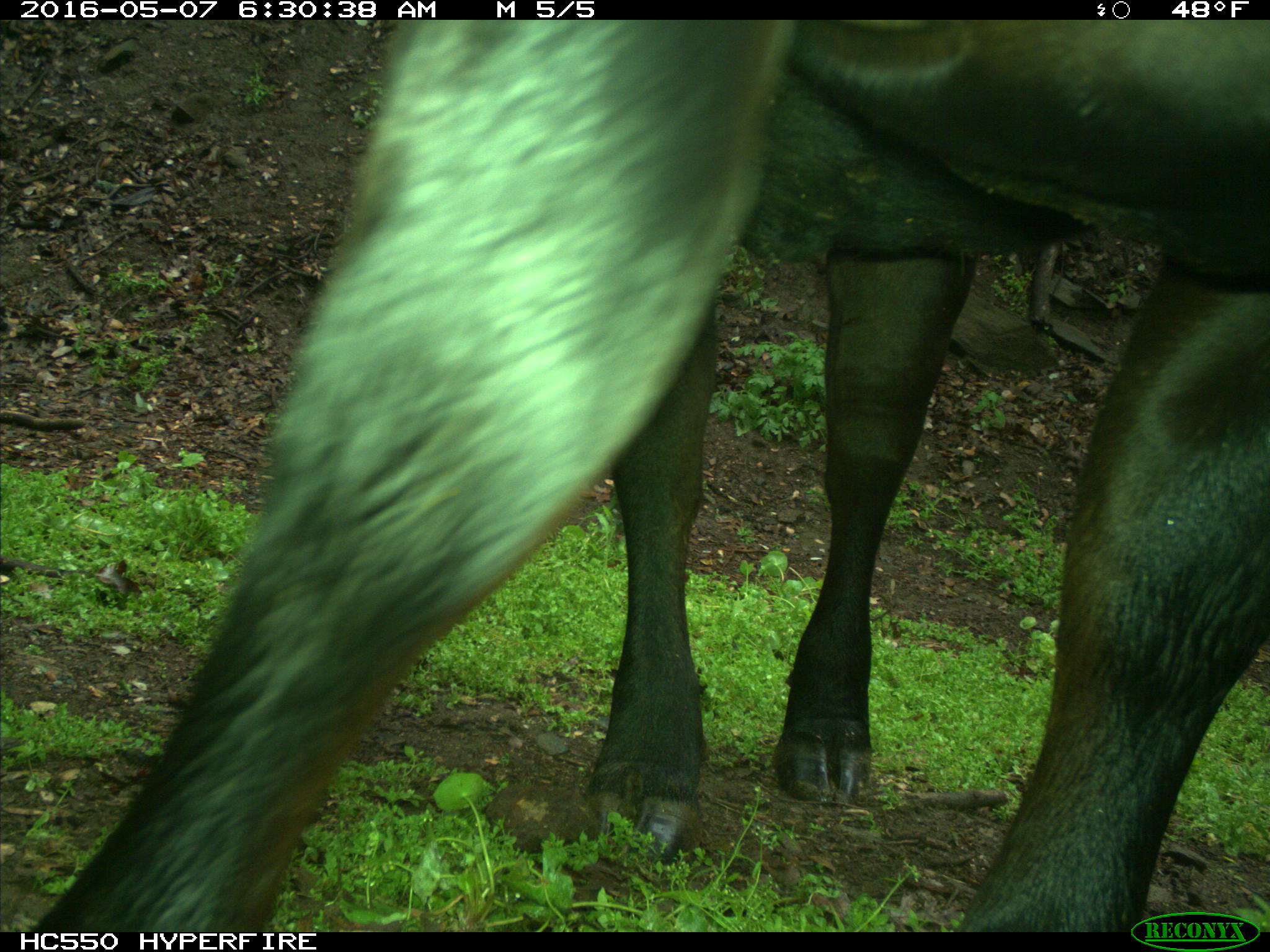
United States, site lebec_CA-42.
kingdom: Animalia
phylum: Chordata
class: Mammalia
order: Artiodactyla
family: Bovidae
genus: Bos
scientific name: Bos taurus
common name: domestic cow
Bos taurus (domestic cow).